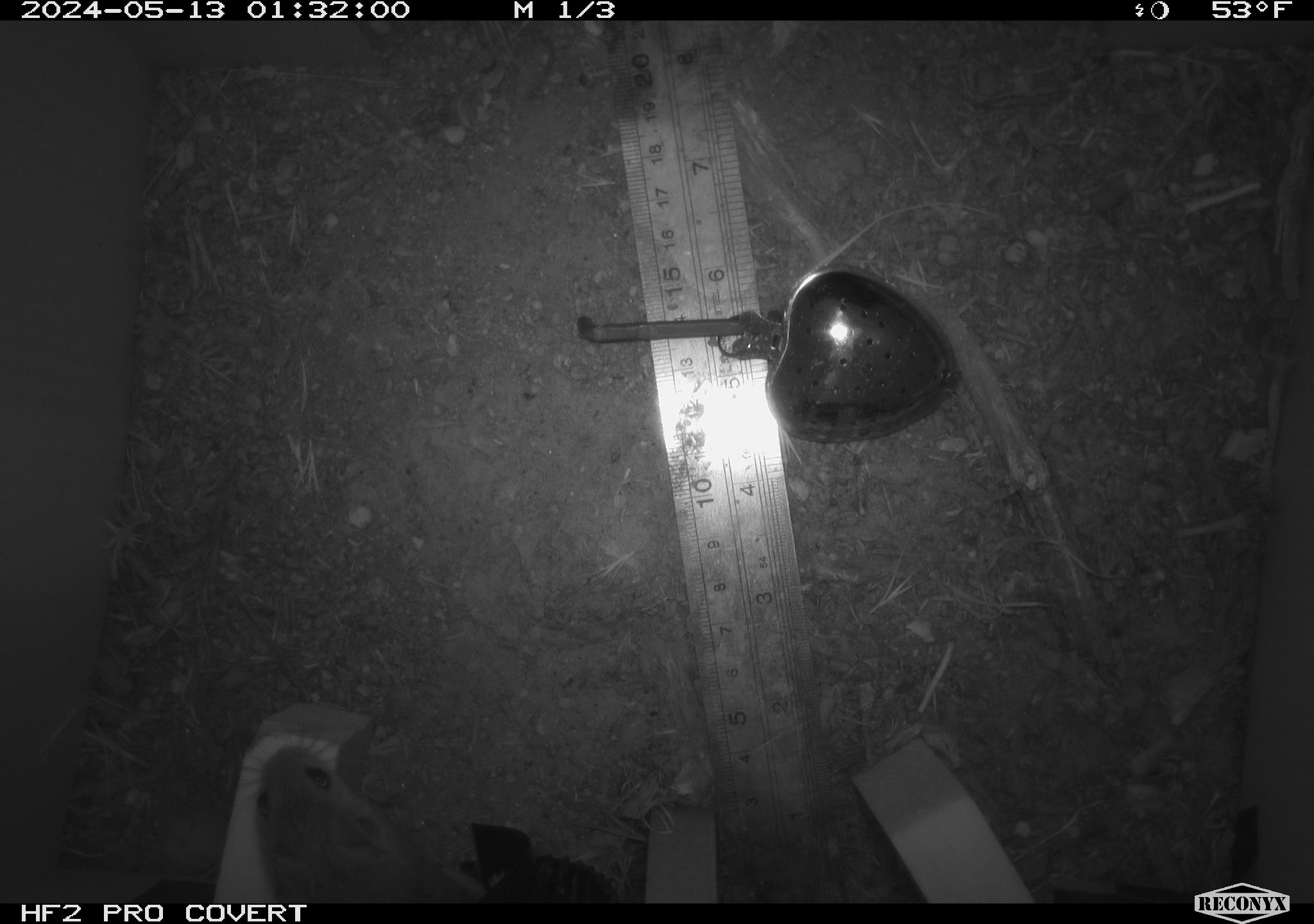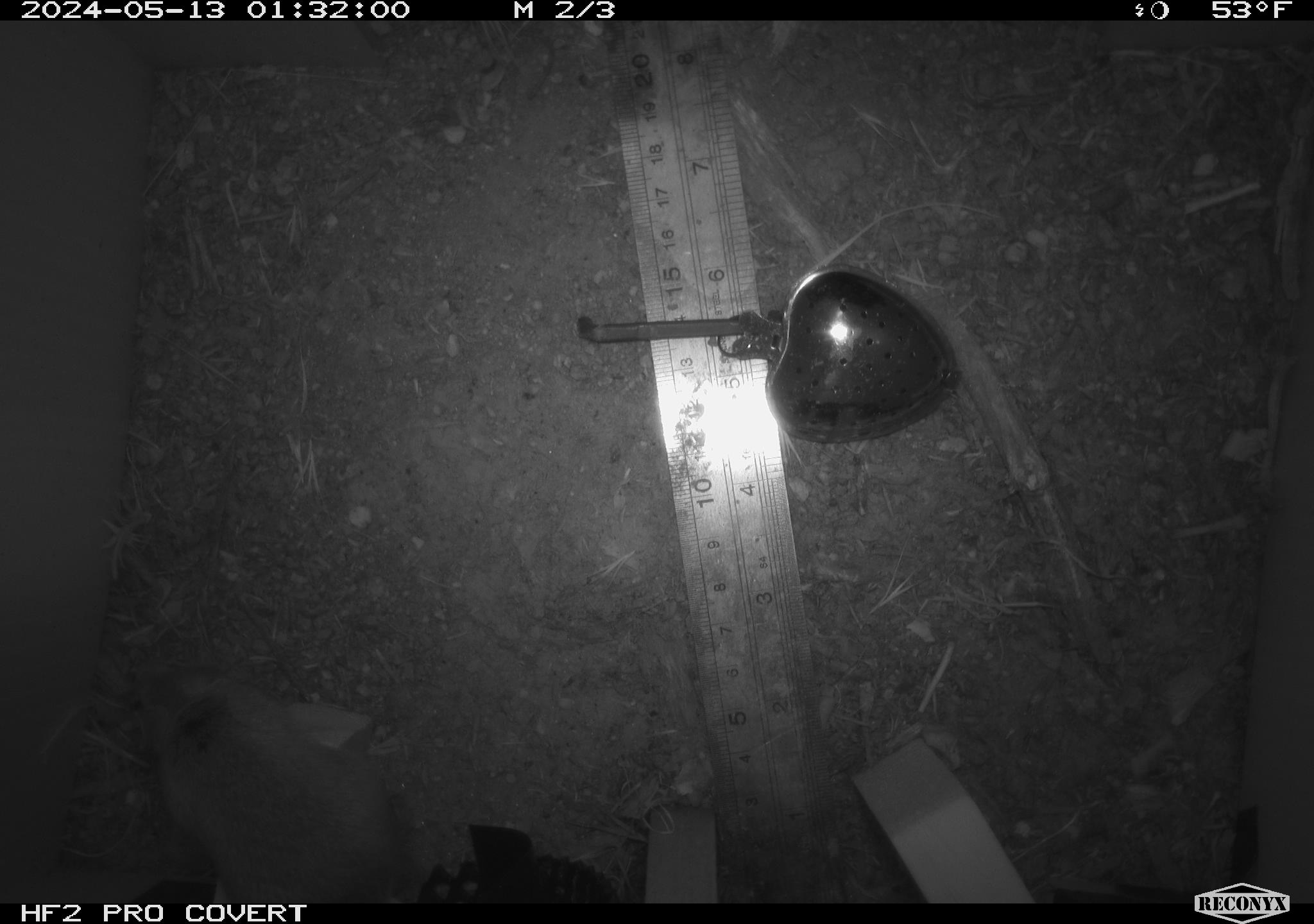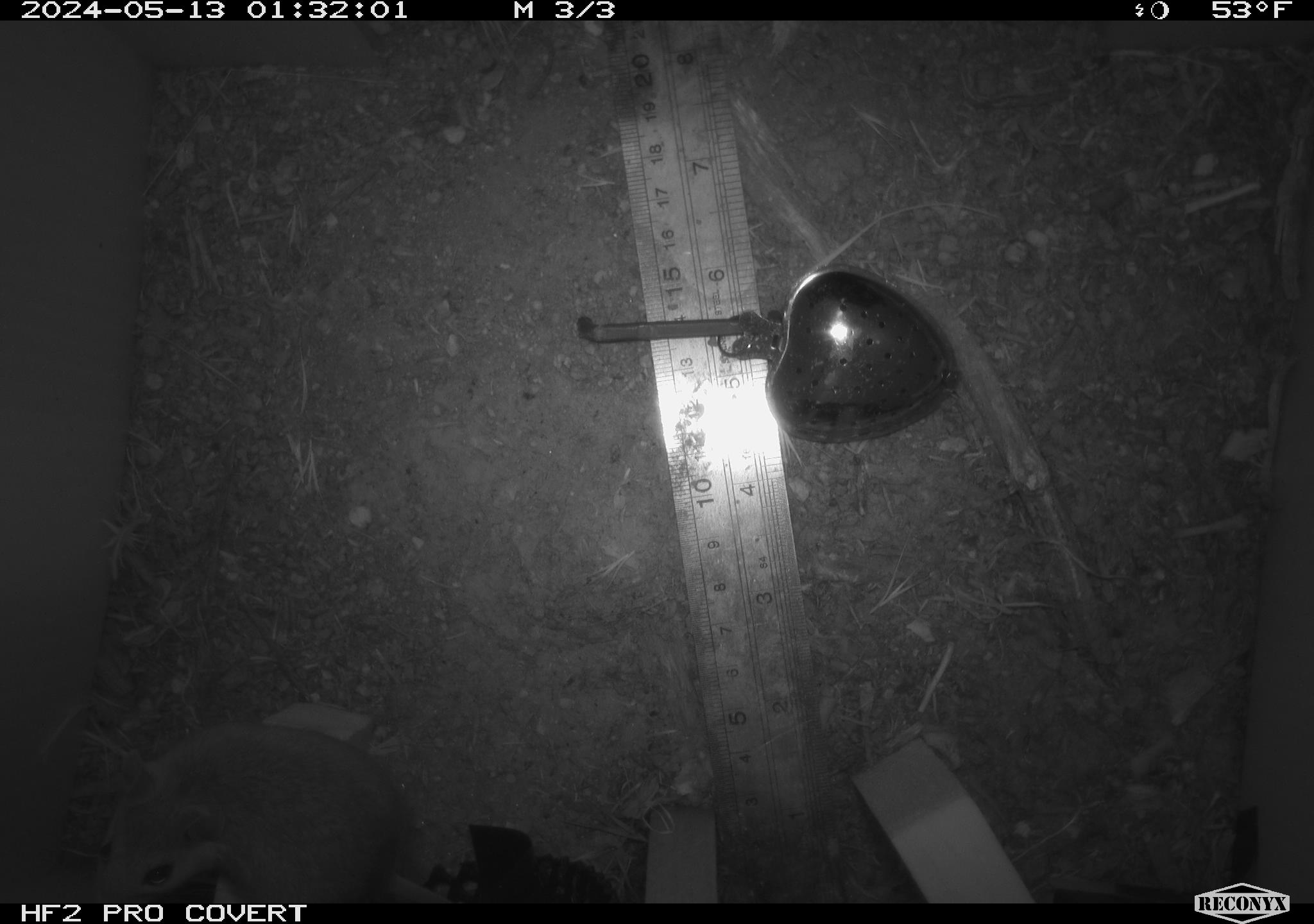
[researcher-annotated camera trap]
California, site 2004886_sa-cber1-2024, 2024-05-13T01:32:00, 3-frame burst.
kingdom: Animalia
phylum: Chordata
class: Mammalia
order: Rodentia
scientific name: Rodentia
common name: mouse species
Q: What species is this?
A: Mouse species (Rodentia).